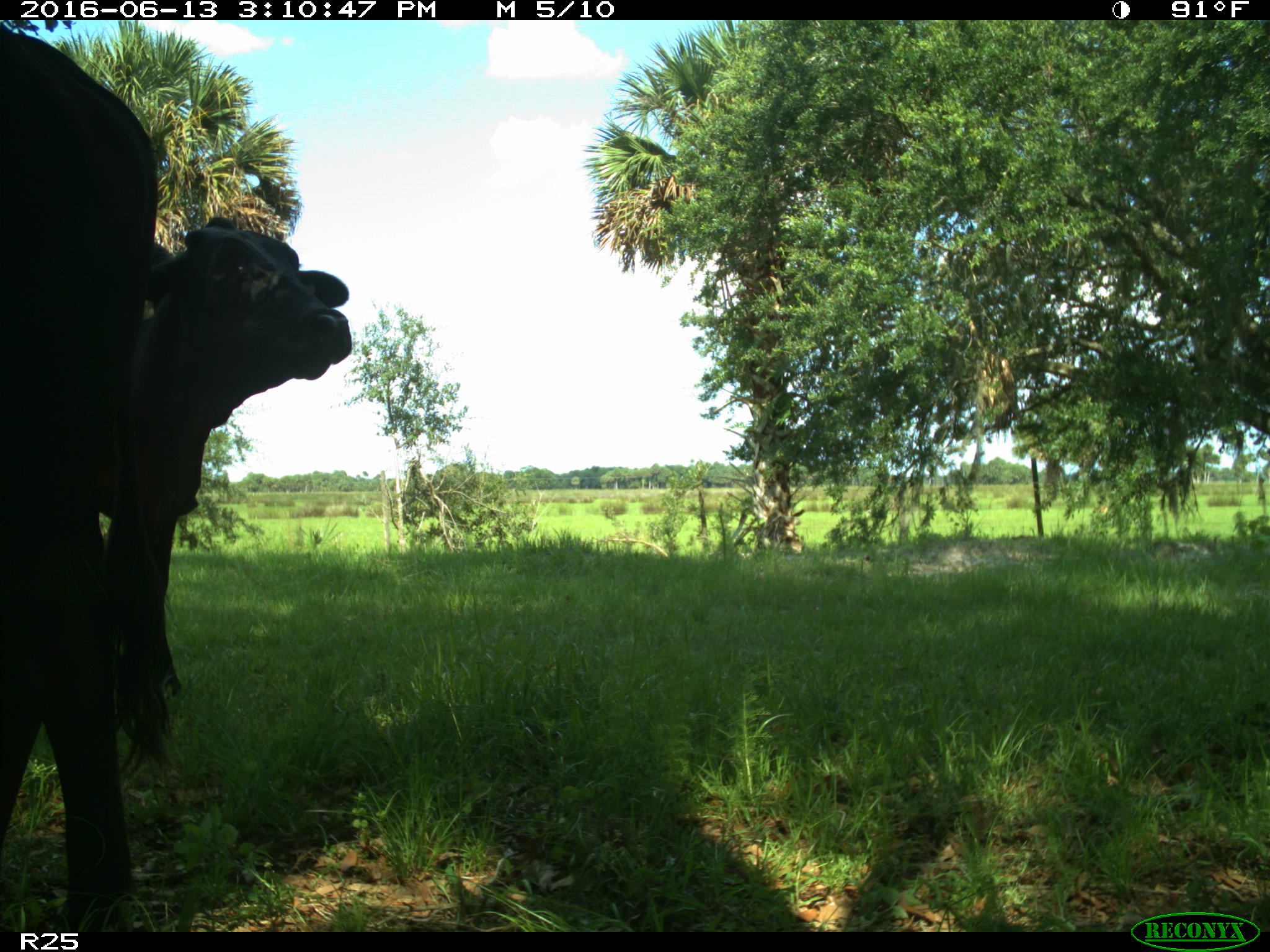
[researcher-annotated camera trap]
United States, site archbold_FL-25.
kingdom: Animalia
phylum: Chordata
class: Mammalia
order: Artiodactyla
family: Bovidae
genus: Bos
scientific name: Bos taurus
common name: domestic cow